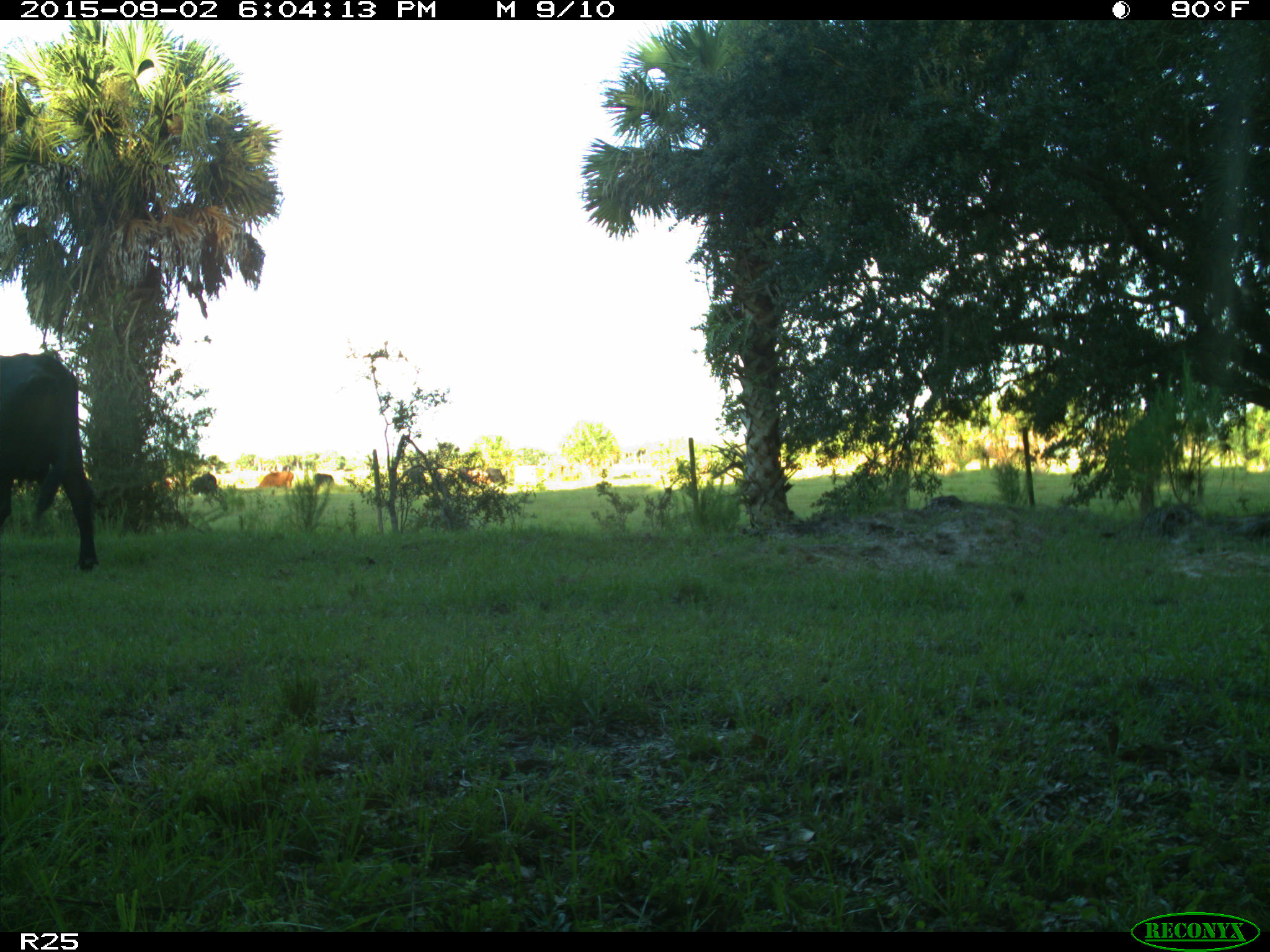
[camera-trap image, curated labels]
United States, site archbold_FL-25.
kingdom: Animalia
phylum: Chordata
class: Mammalia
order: Artiodactyla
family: Bovidae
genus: Bos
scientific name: Bos taurus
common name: domestic cow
Bos taurus (domestic cow).